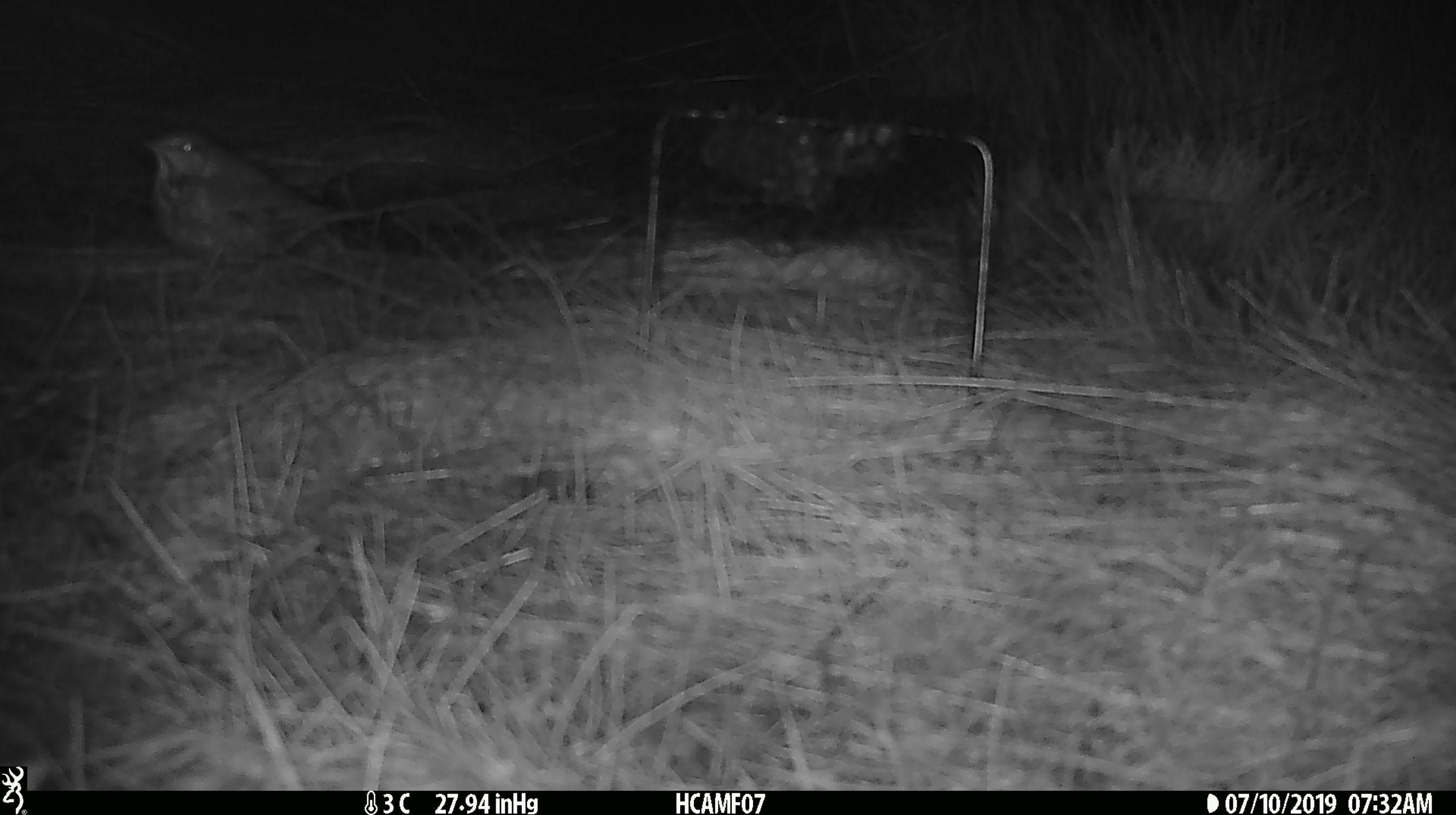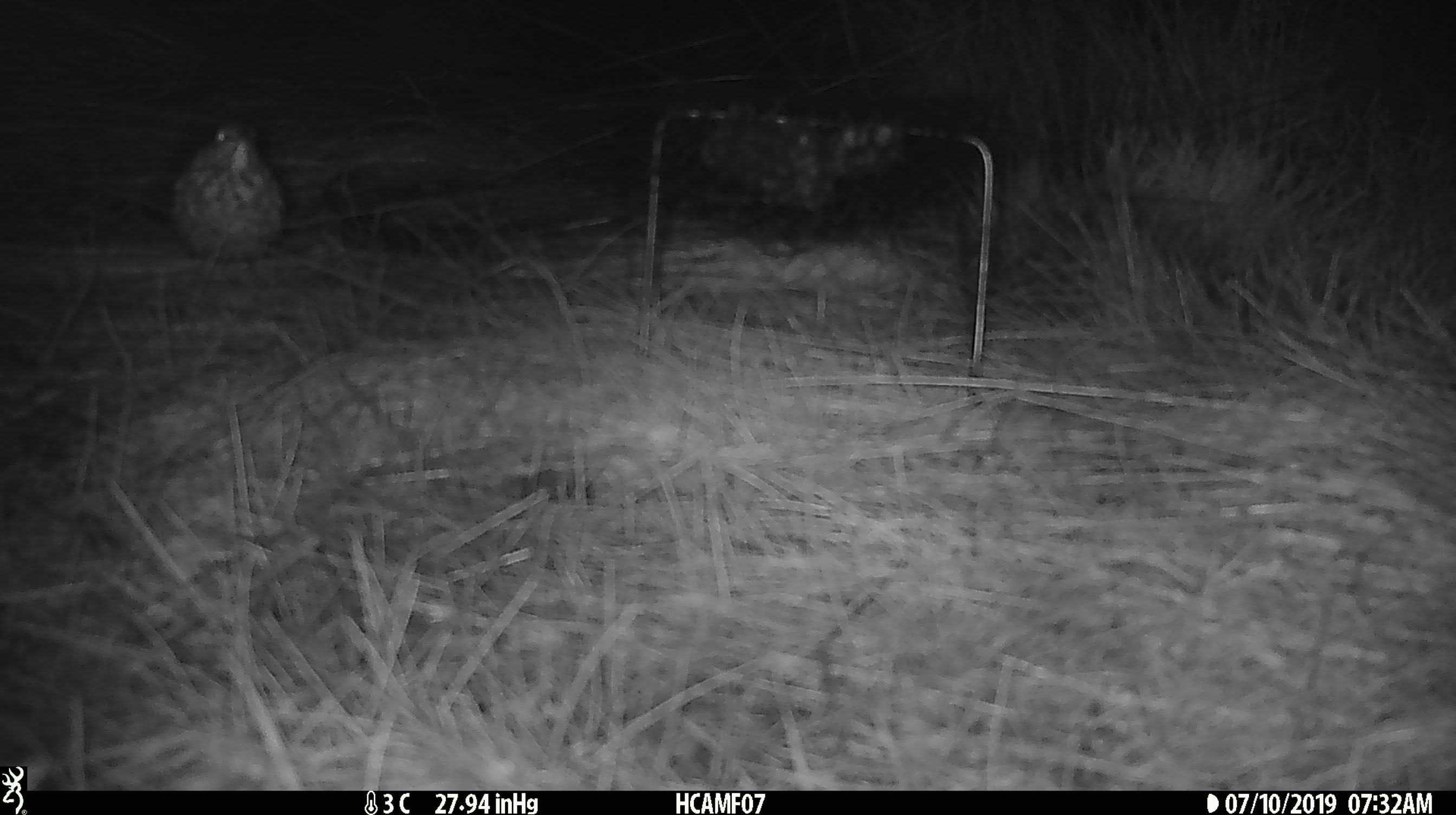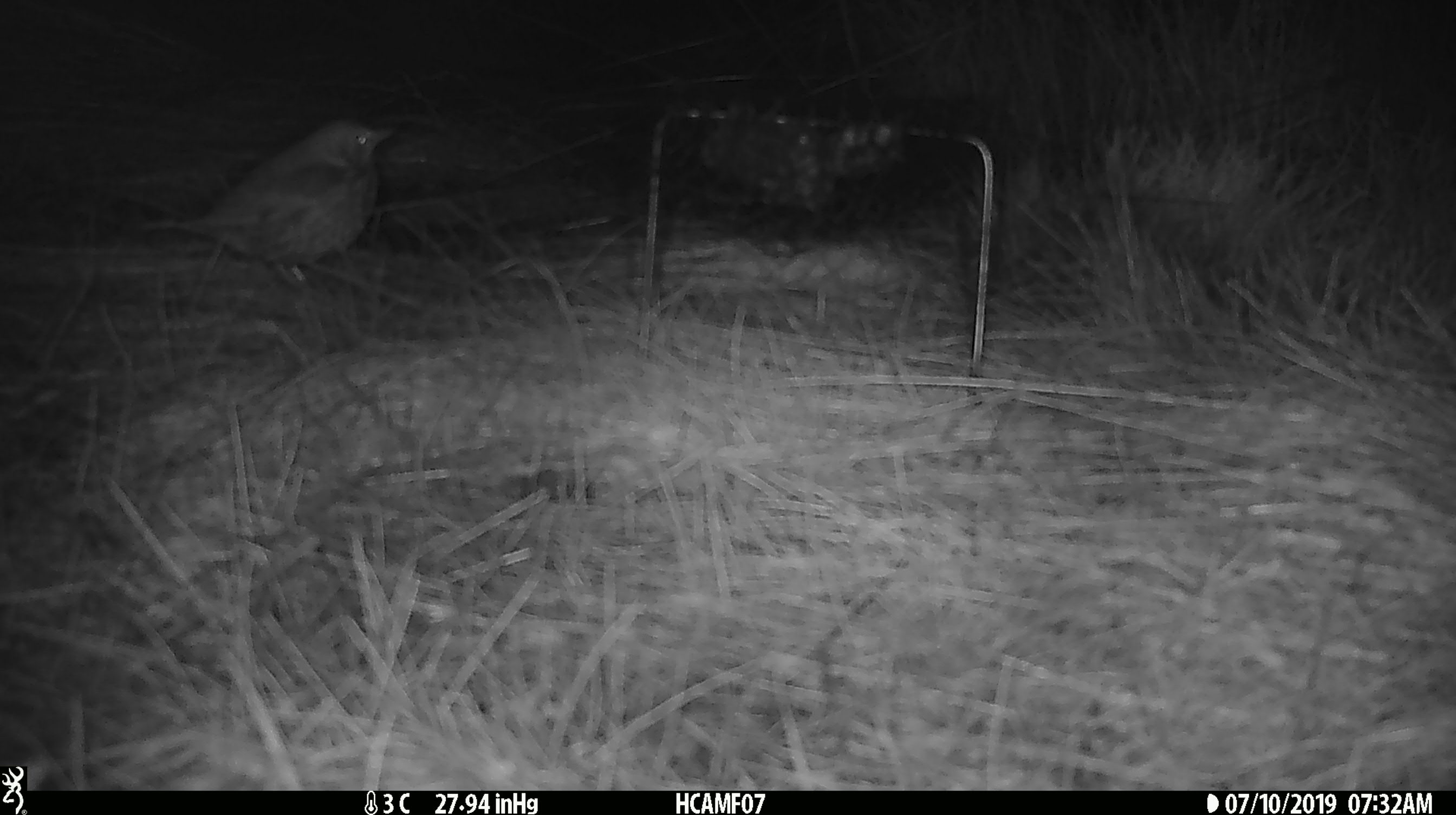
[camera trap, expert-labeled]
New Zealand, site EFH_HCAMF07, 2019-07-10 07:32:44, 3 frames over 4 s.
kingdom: Animalia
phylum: Chordata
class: Aves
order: Passeriformes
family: Prunellidae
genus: Prunella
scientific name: Prunella modularis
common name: dunnock